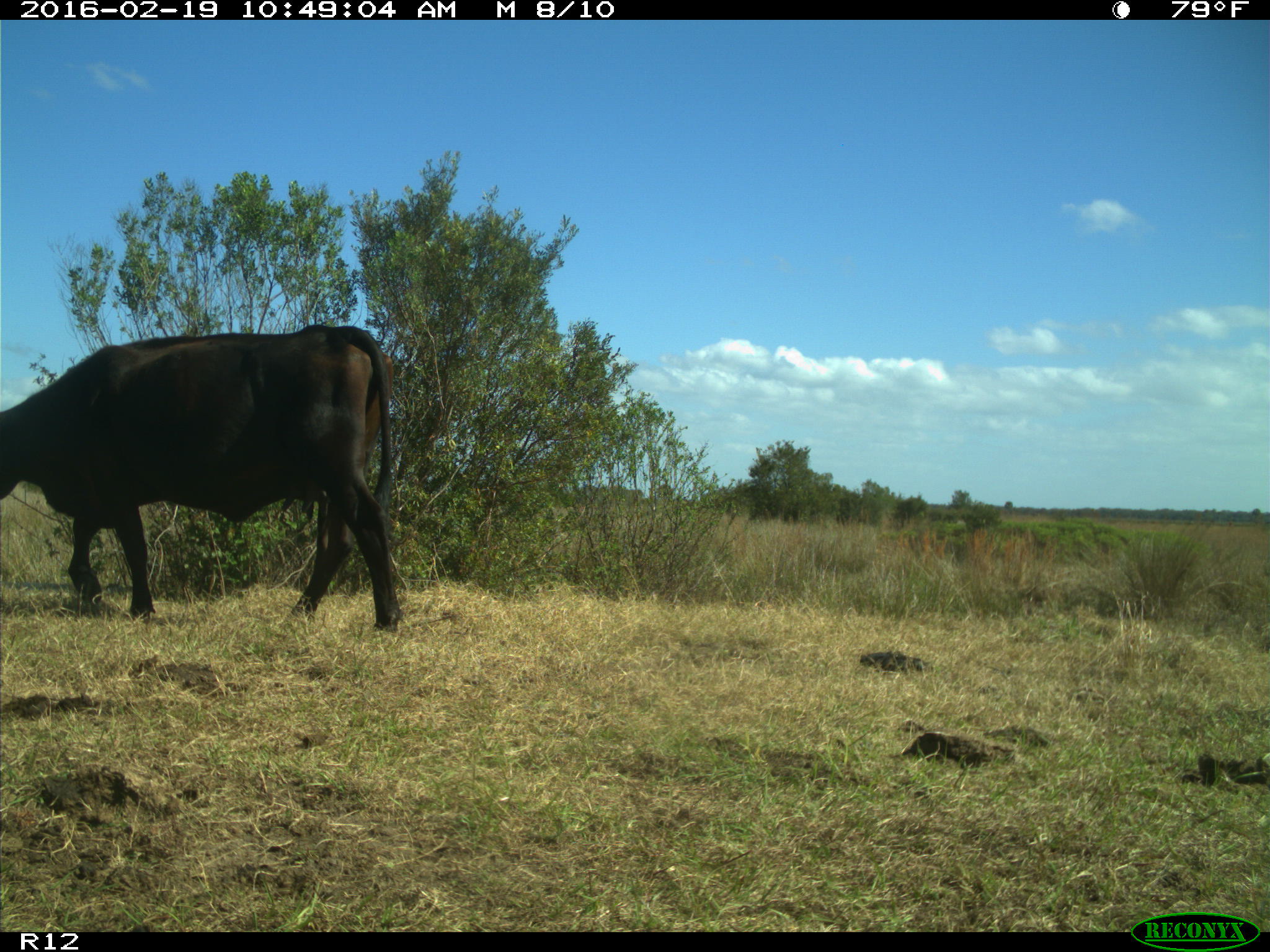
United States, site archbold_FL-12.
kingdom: Animalia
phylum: Chordata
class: Mammalia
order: Artiodactyla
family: Bovidae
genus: Bos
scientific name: Bos taurus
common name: domestic cow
Bos taurus (domestic cow).